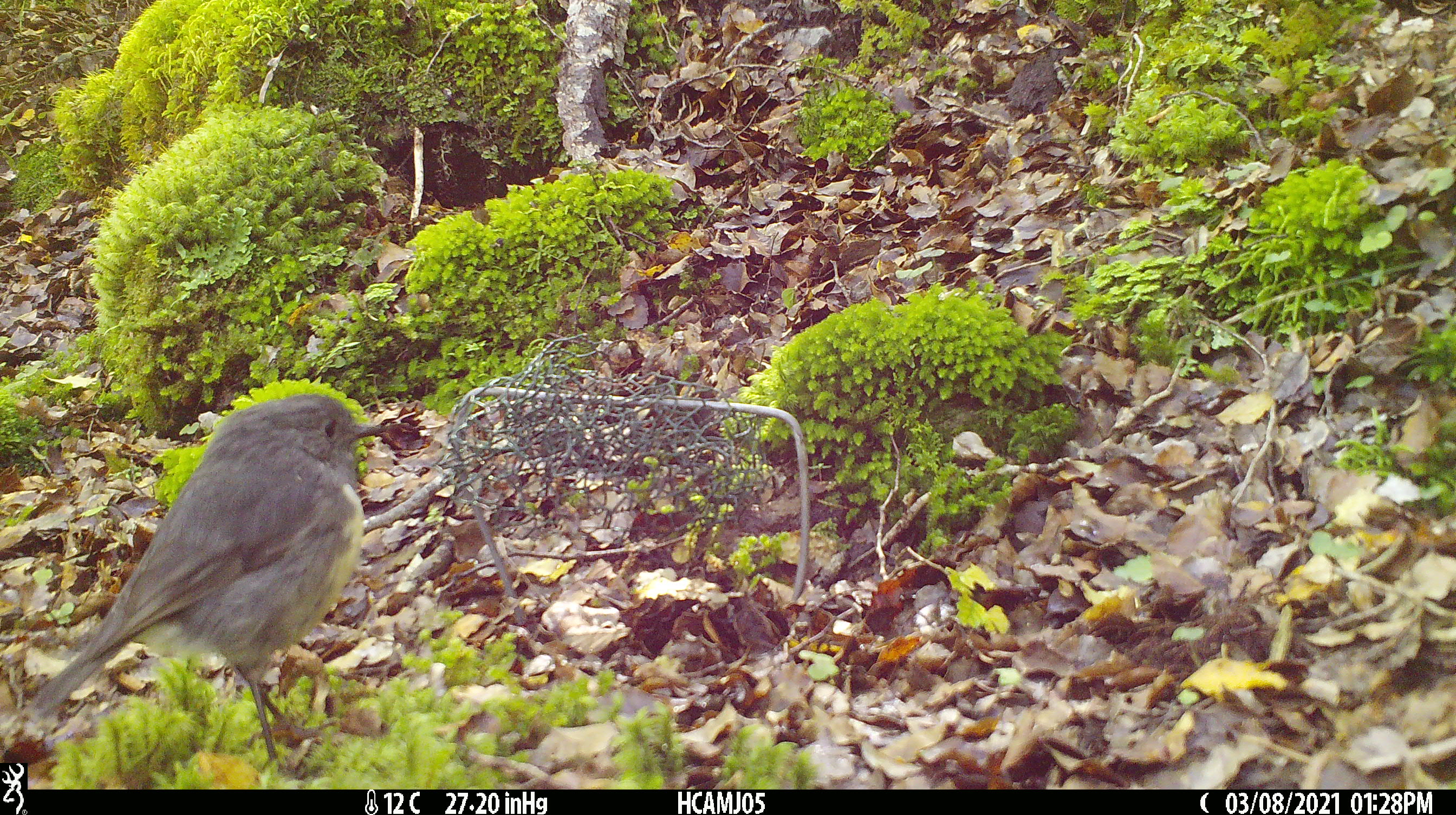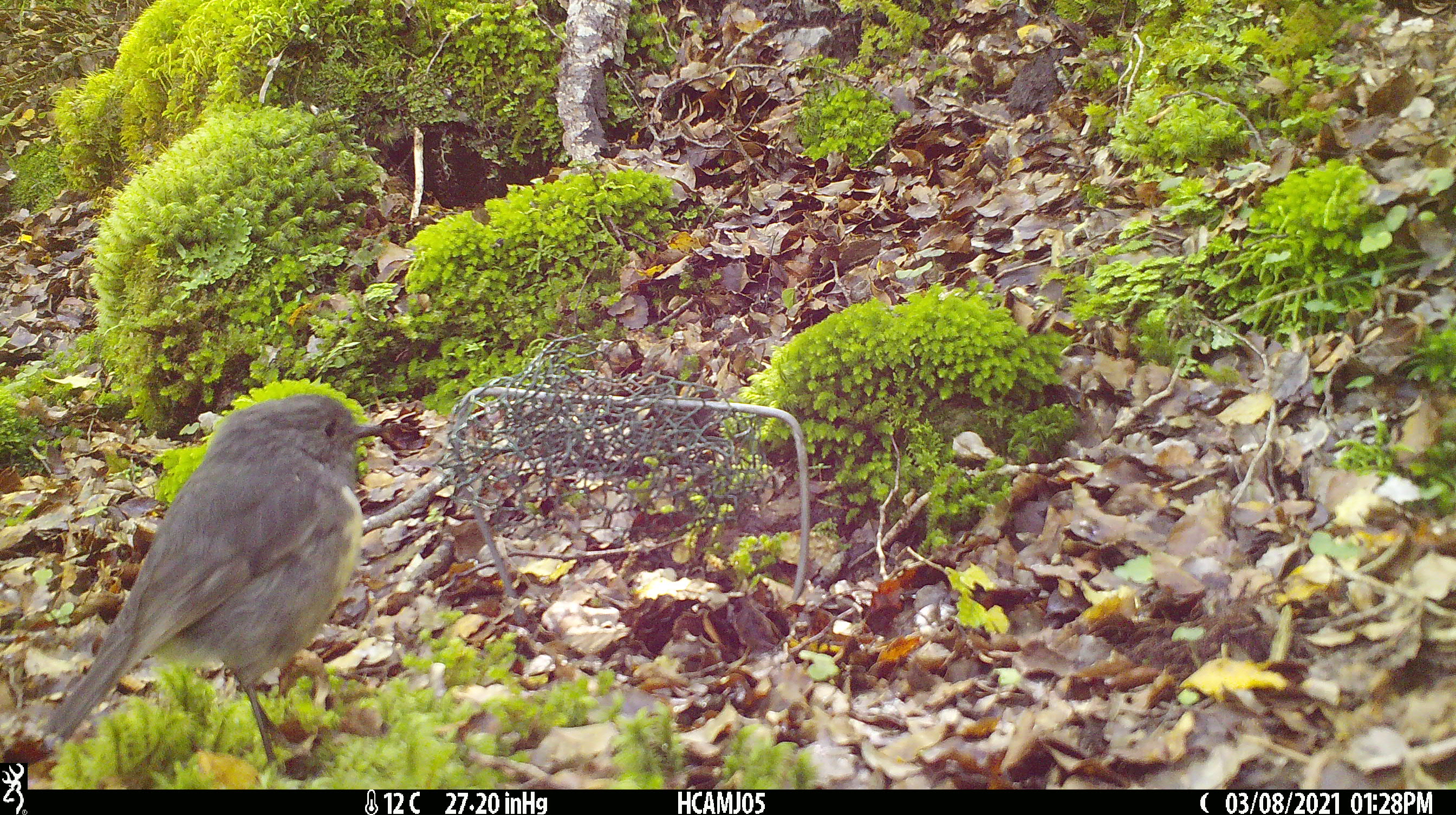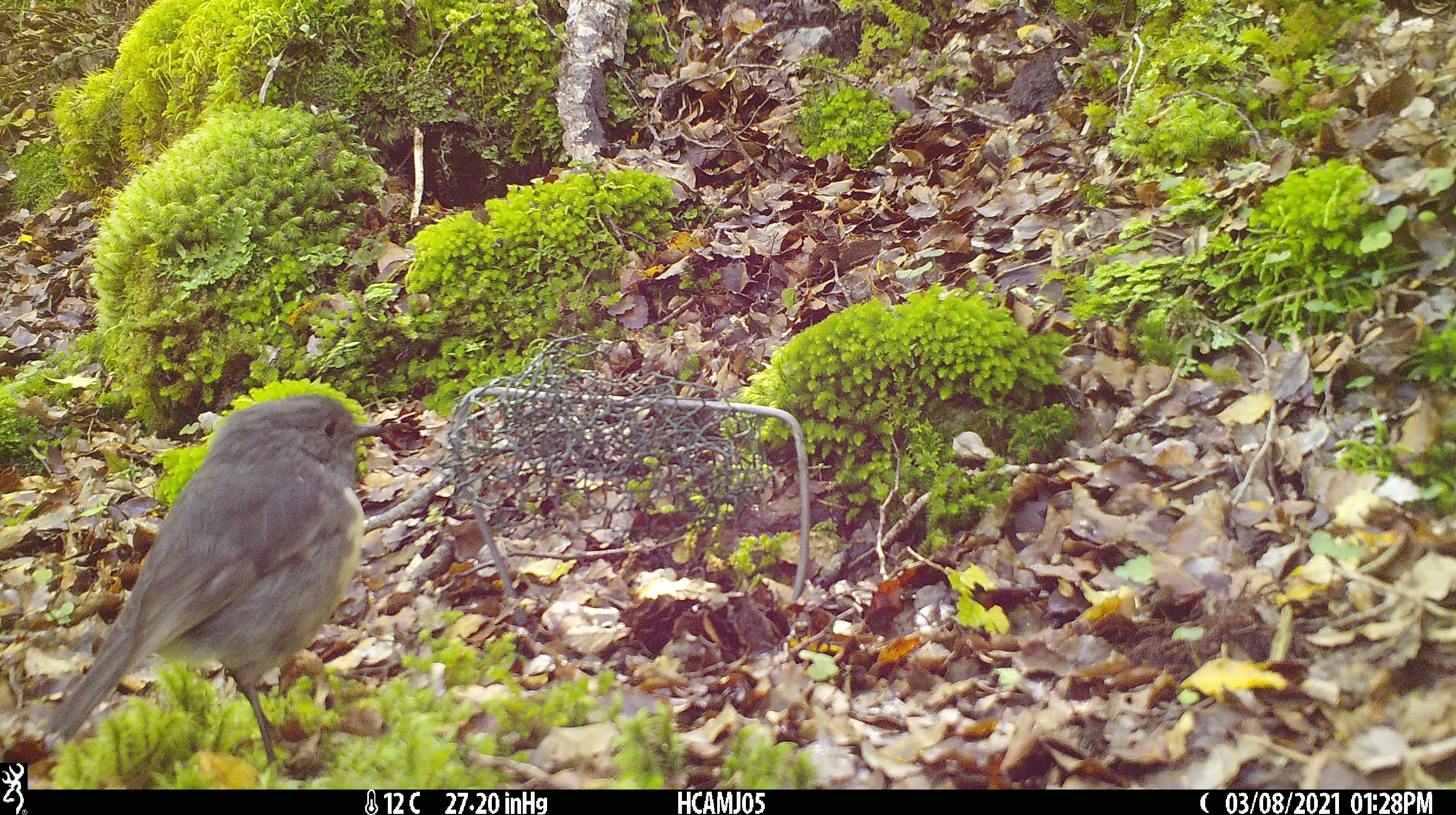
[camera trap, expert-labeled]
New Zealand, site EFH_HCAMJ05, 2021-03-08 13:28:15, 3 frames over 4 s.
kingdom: Animalia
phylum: Chordata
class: Aves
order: Passeriformes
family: Petroicidae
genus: Petroica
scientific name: Petroica australis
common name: new zealand robin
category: robin